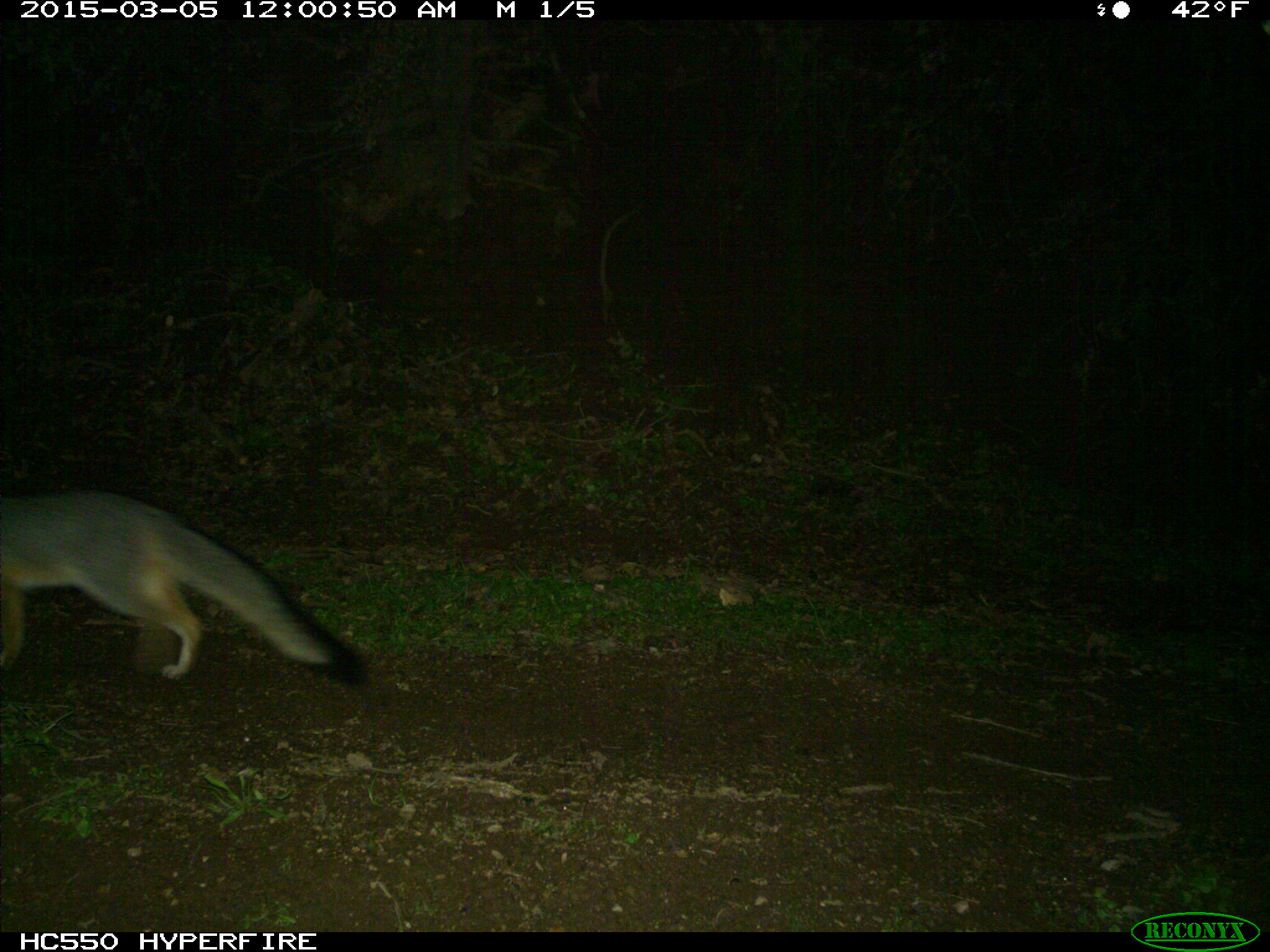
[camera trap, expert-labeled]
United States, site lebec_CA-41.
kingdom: Animalia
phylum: Chordata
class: Mammalia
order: Carnivora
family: Canidae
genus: Urocyon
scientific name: Urocyon cinereoargenteus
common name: gray fox